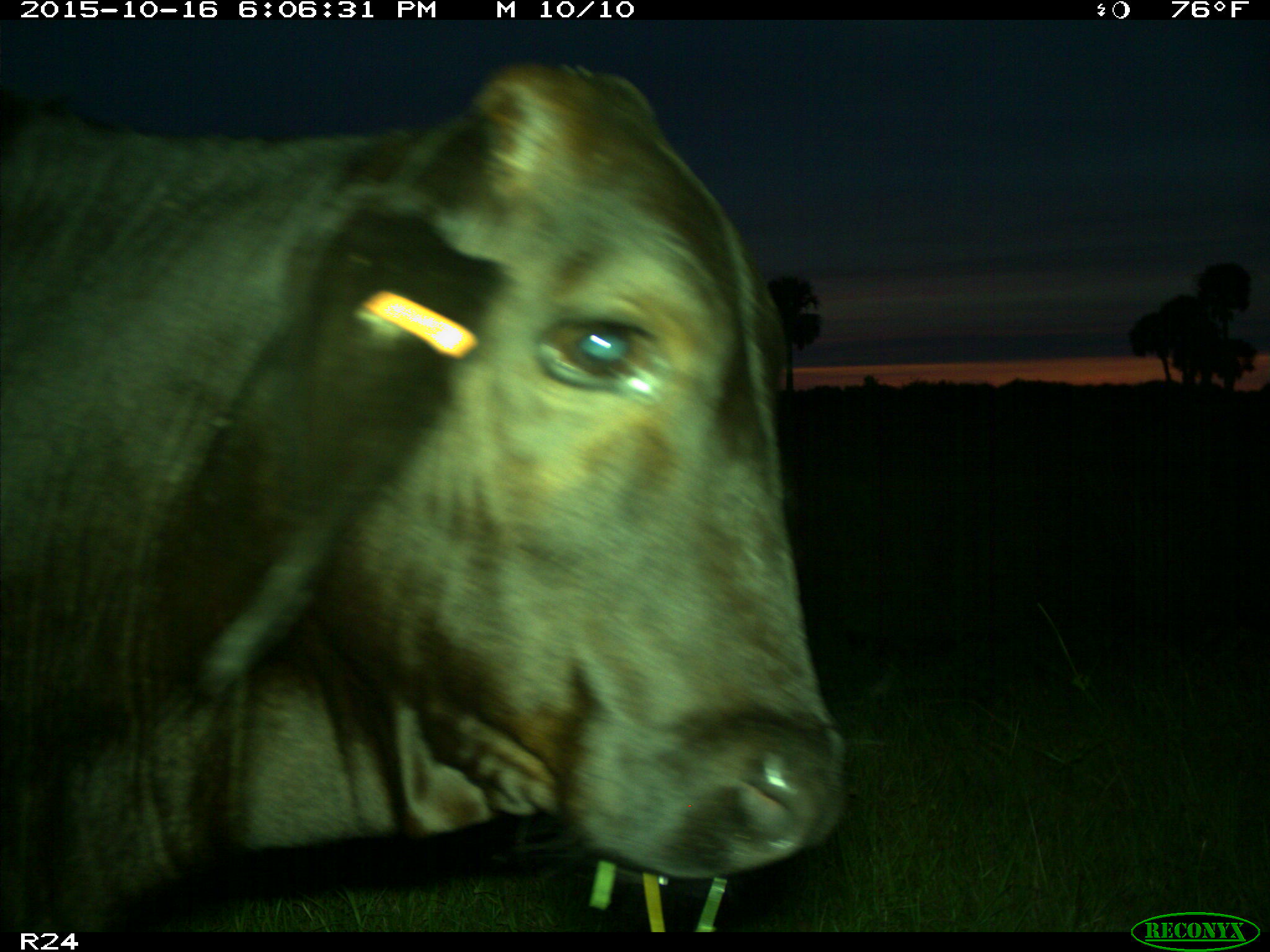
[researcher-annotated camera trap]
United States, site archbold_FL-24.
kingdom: Animalia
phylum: Chordata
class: Mammalia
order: Artiodactyla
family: Bovidae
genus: Bos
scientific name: Bos taurus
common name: domestic cow